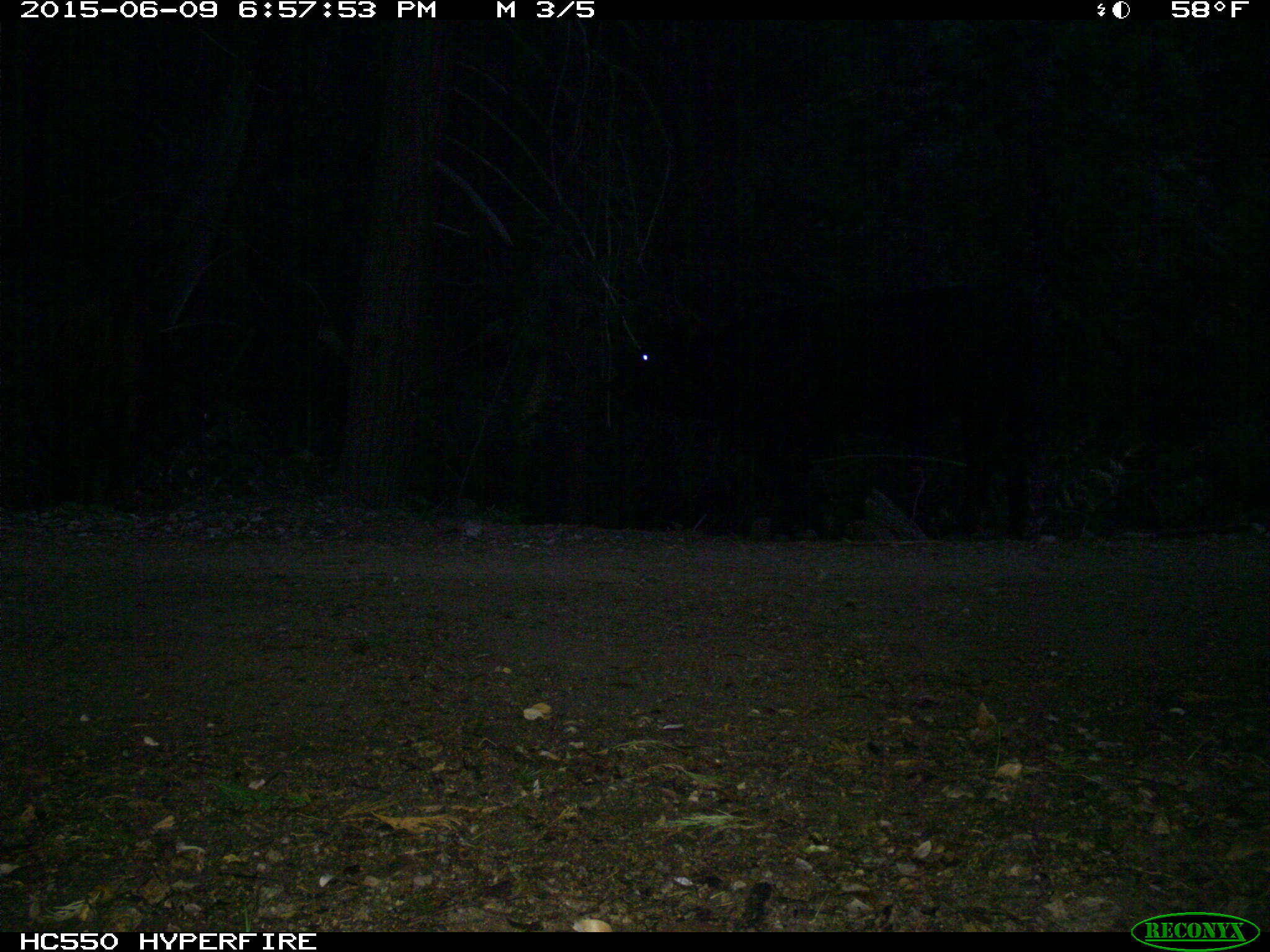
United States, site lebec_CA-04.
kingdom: Animalia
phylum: Chordata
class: Mammalia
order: Artiodactyla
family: Bovidae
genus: Bos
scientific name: Bos taurus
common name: domestic cow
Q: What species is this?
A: Bos taurus (domestic cow).